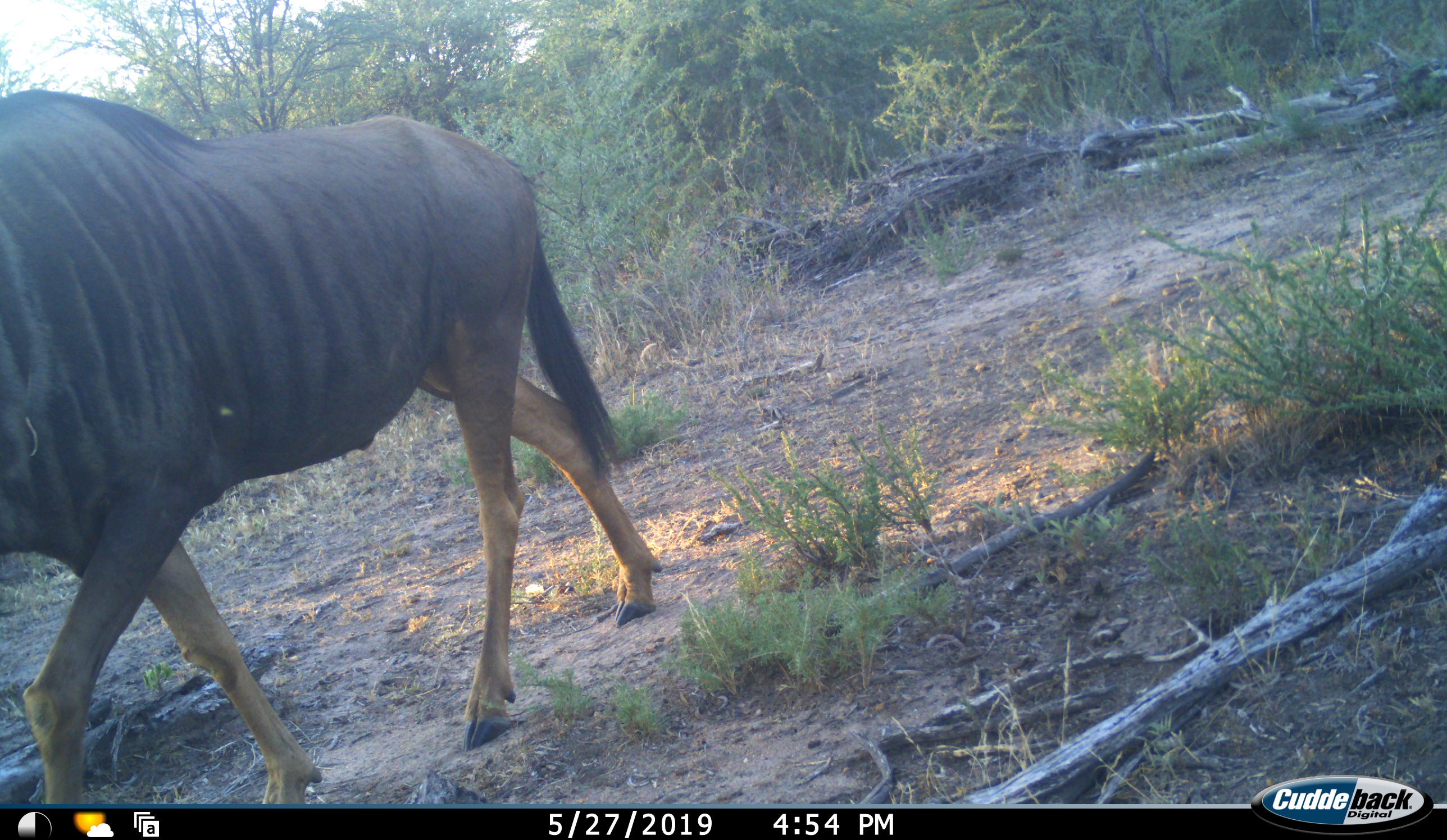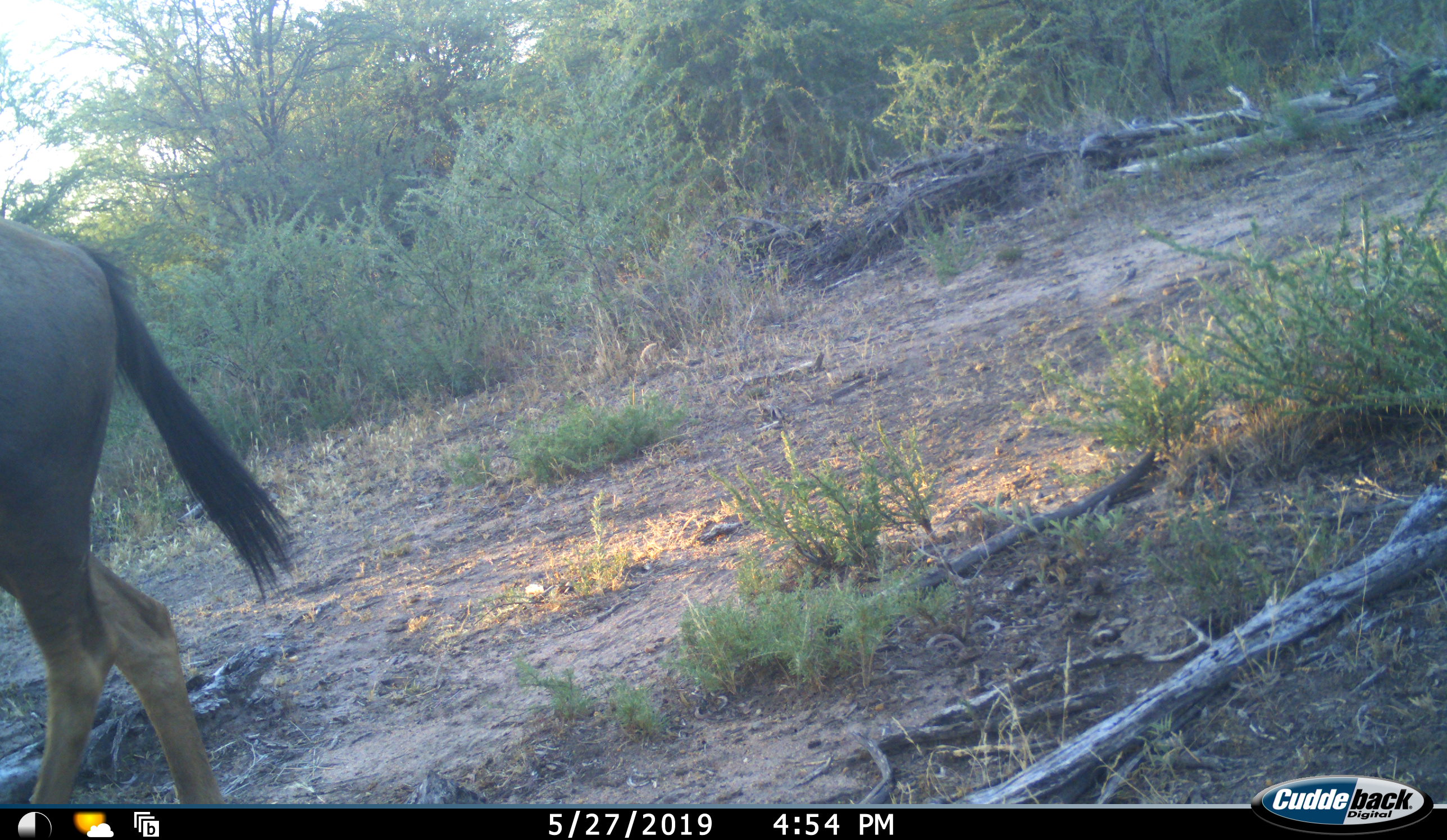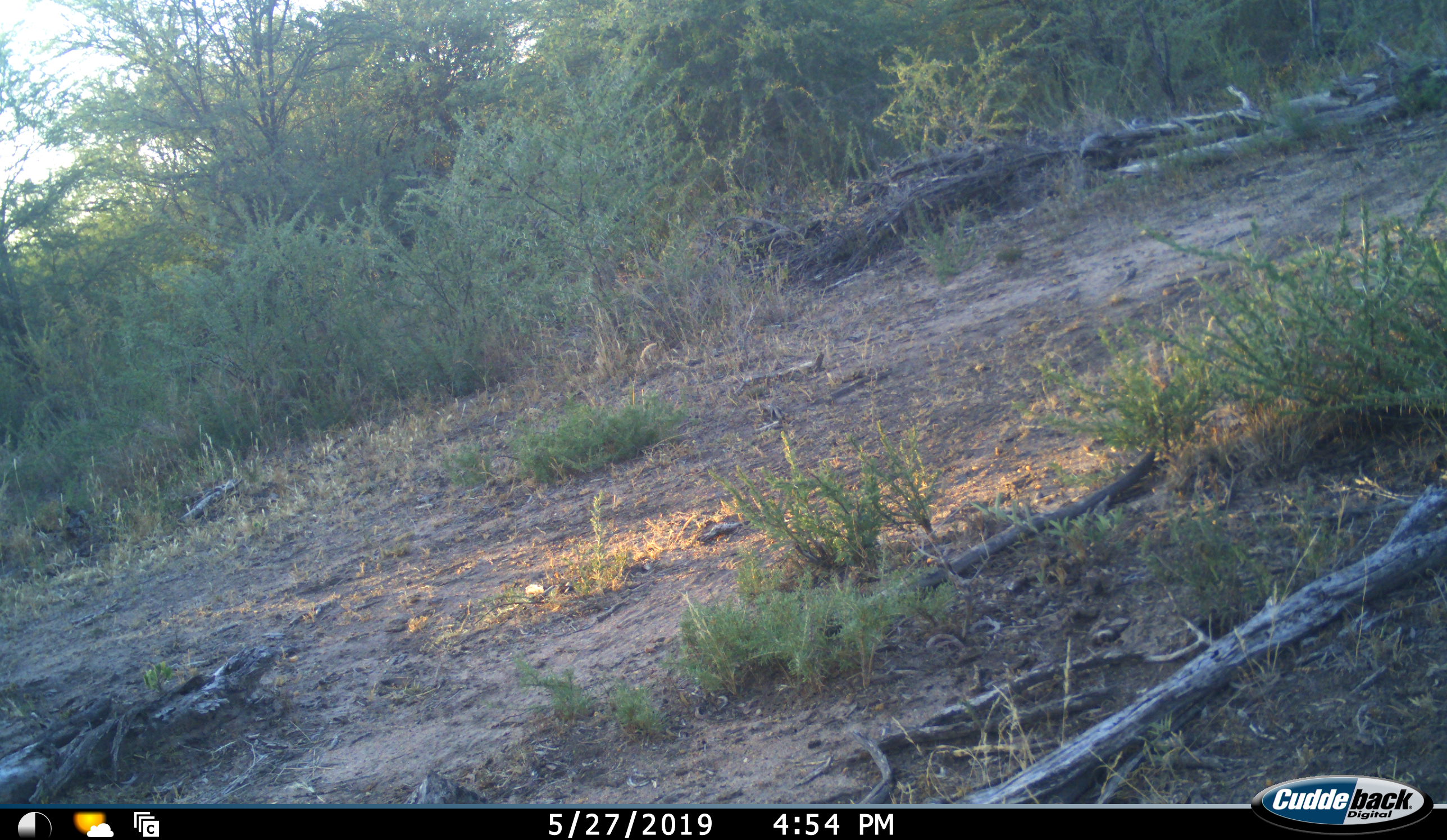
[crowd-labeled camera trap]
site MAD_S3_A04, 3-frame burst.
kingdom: Animalia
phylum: Chordata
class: Mammalia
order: Artiodactyla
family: Bovidae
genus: Connochaetes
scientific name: Connochaetes taurinus taurinus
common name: blue wildebeest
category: wildebeestblue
Wildebeestblue (blue wildebeest) (Connochaetes taurinus taurinus), count 1. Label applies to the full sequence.